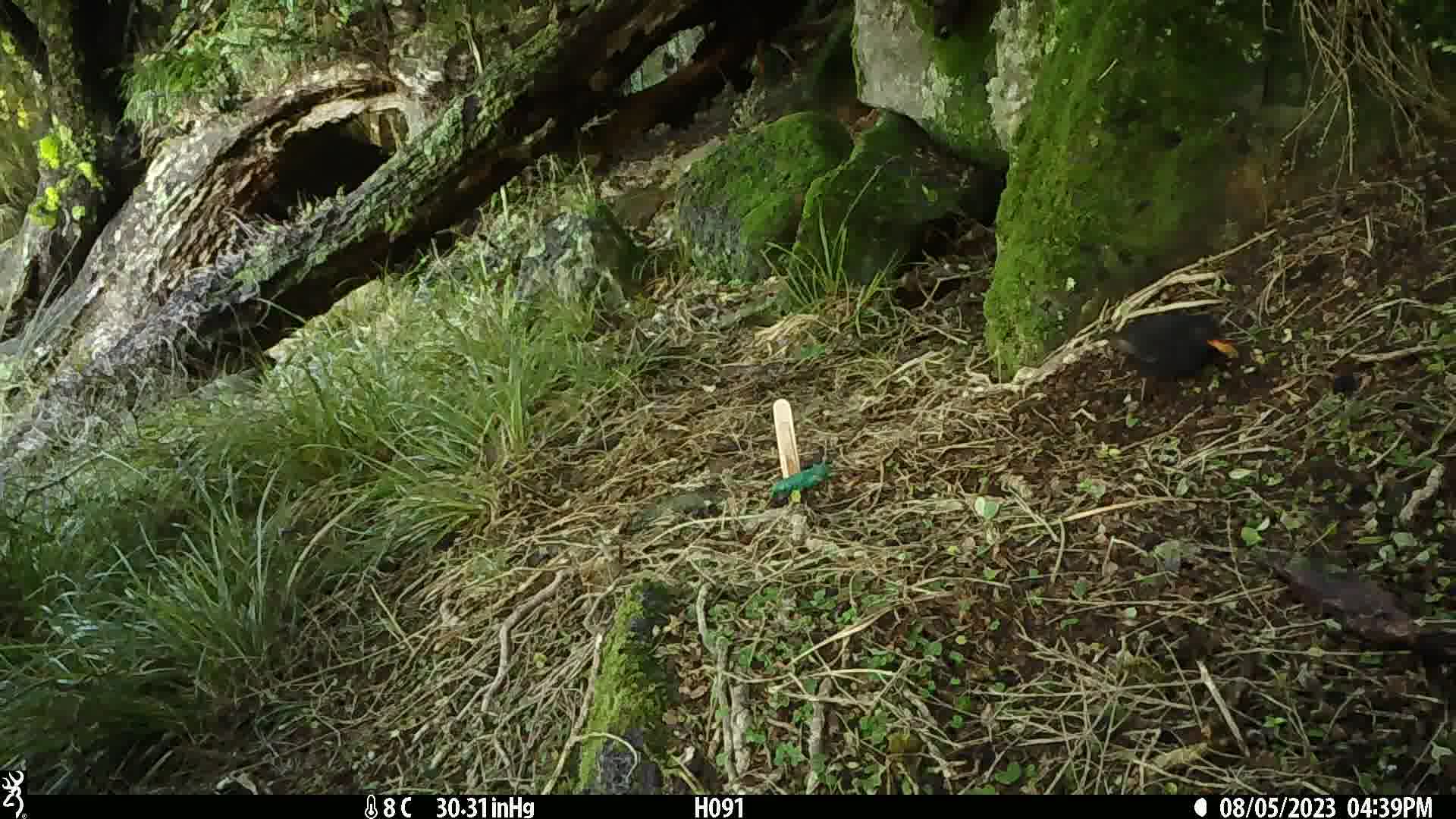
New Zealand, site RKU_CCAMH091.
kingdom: Animalia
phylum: Chordata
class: Aves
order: Passeriformes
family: Turdidae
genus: Turdus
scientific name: Turdus merula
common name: eurasian blackbird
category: blackbird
Blackbird (eurasian blackbird) (Turdus merula).